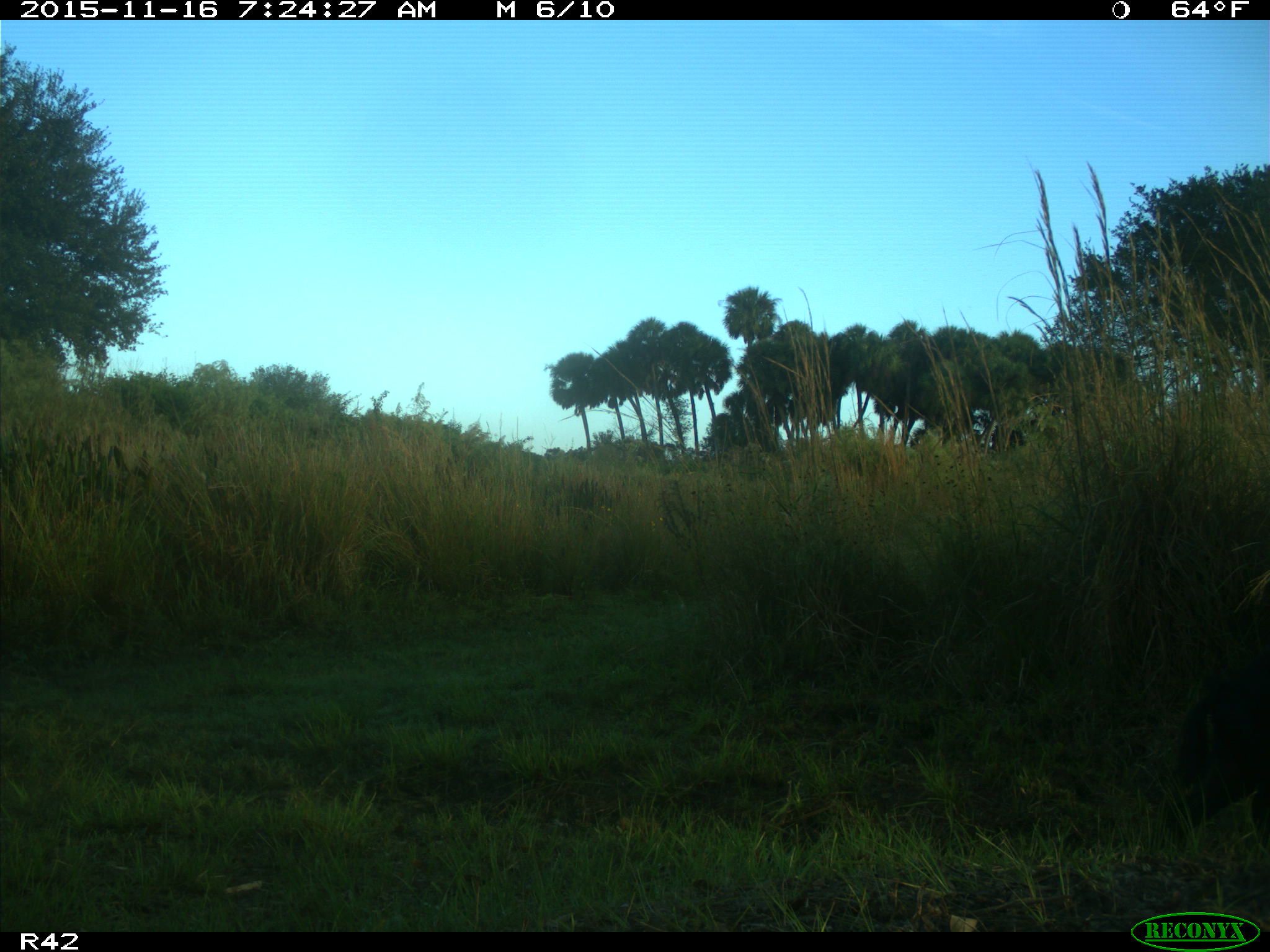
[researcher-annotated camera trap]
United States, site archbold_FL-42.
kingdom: Animalia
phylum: Chordata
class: Mammalia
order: Artiodactyla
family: Suidae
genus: Sus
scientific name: Sus scrofa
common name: wild boar